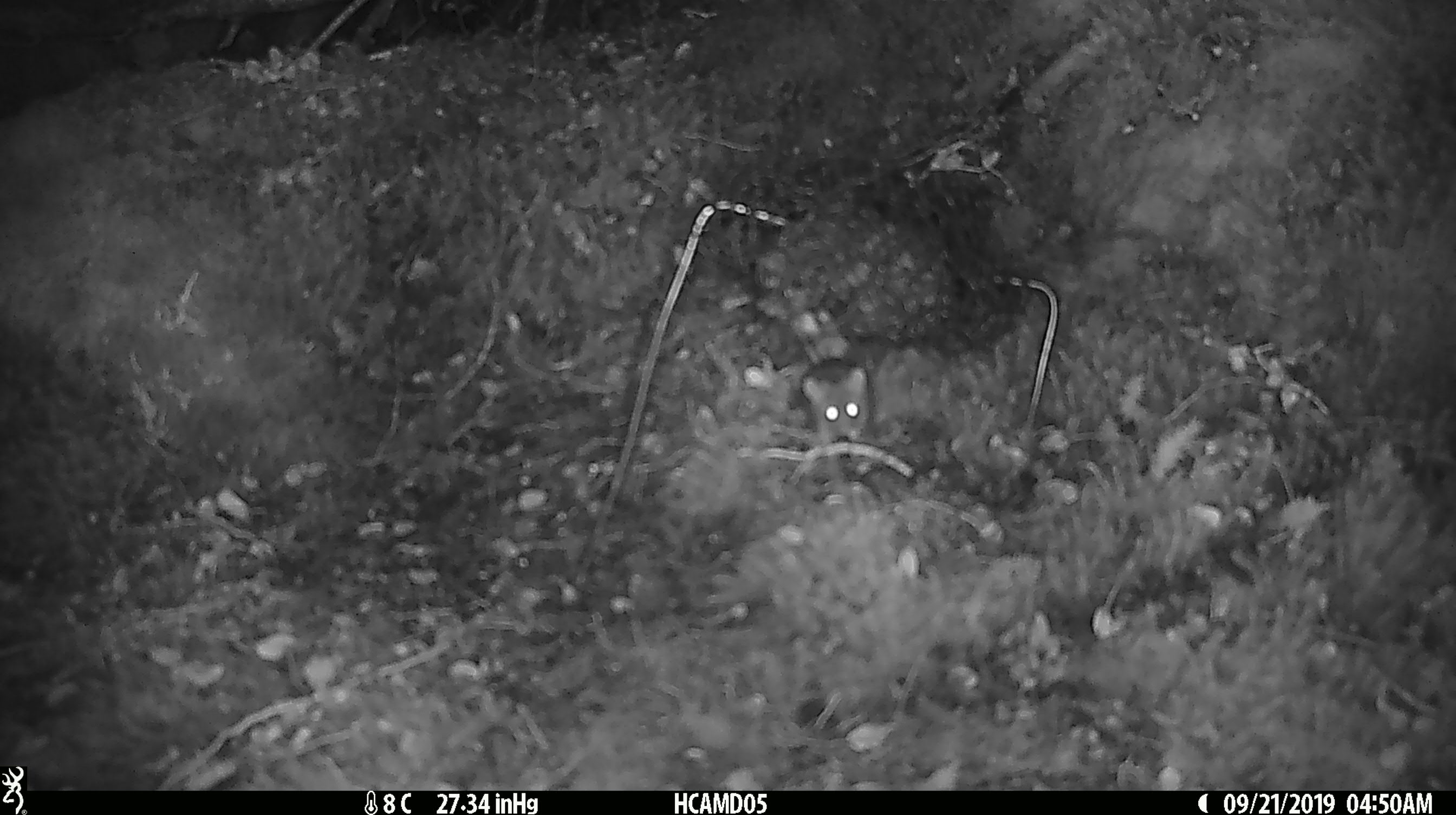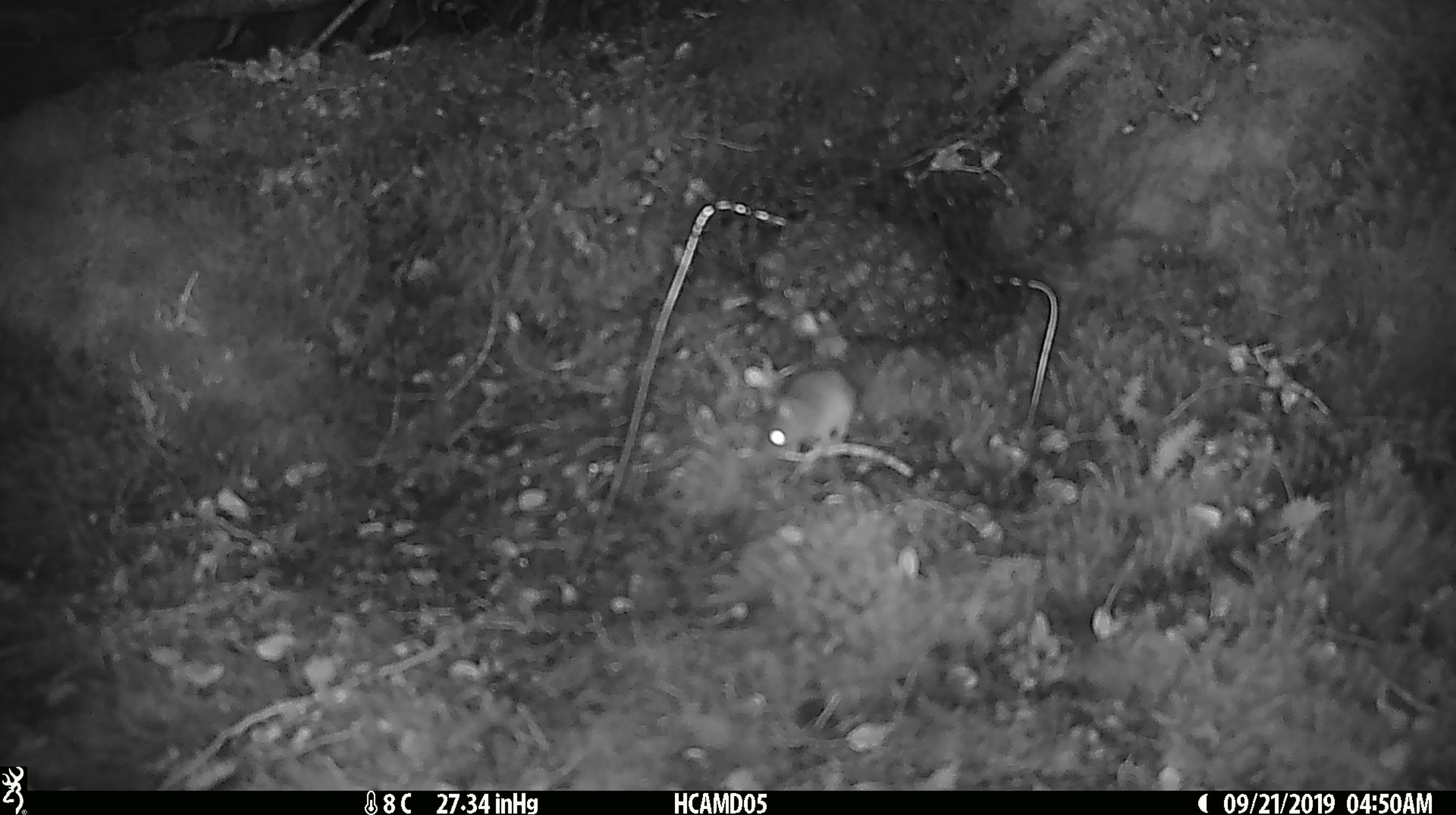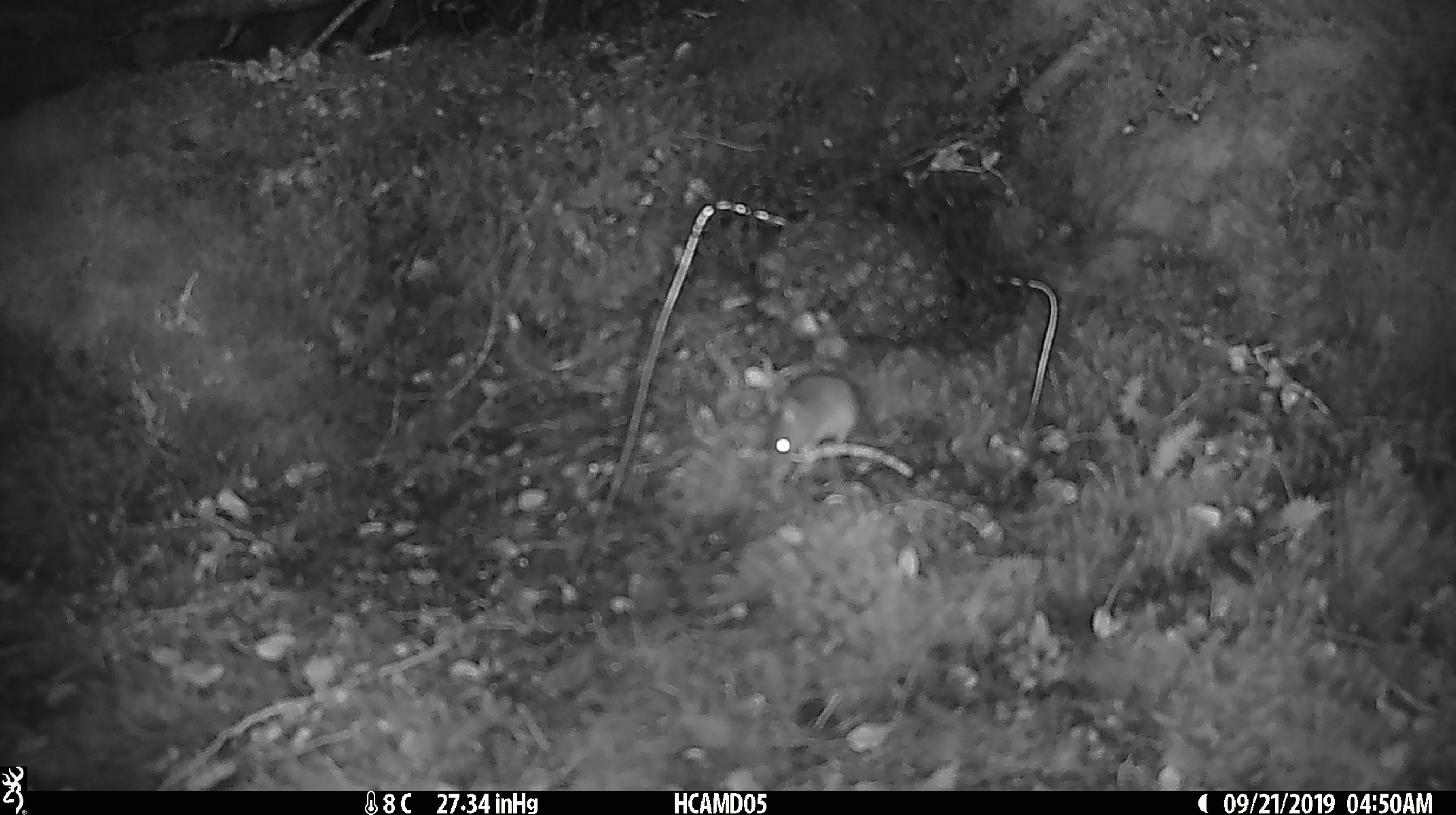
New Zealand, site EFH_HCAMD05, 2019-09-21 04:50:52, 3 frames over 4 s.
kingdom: Animalia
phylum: Chordata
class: Mammalia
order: Rodentia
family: Muridae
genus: Mus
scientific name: Mus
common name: mouse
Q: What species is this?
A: Mouse (Mus).